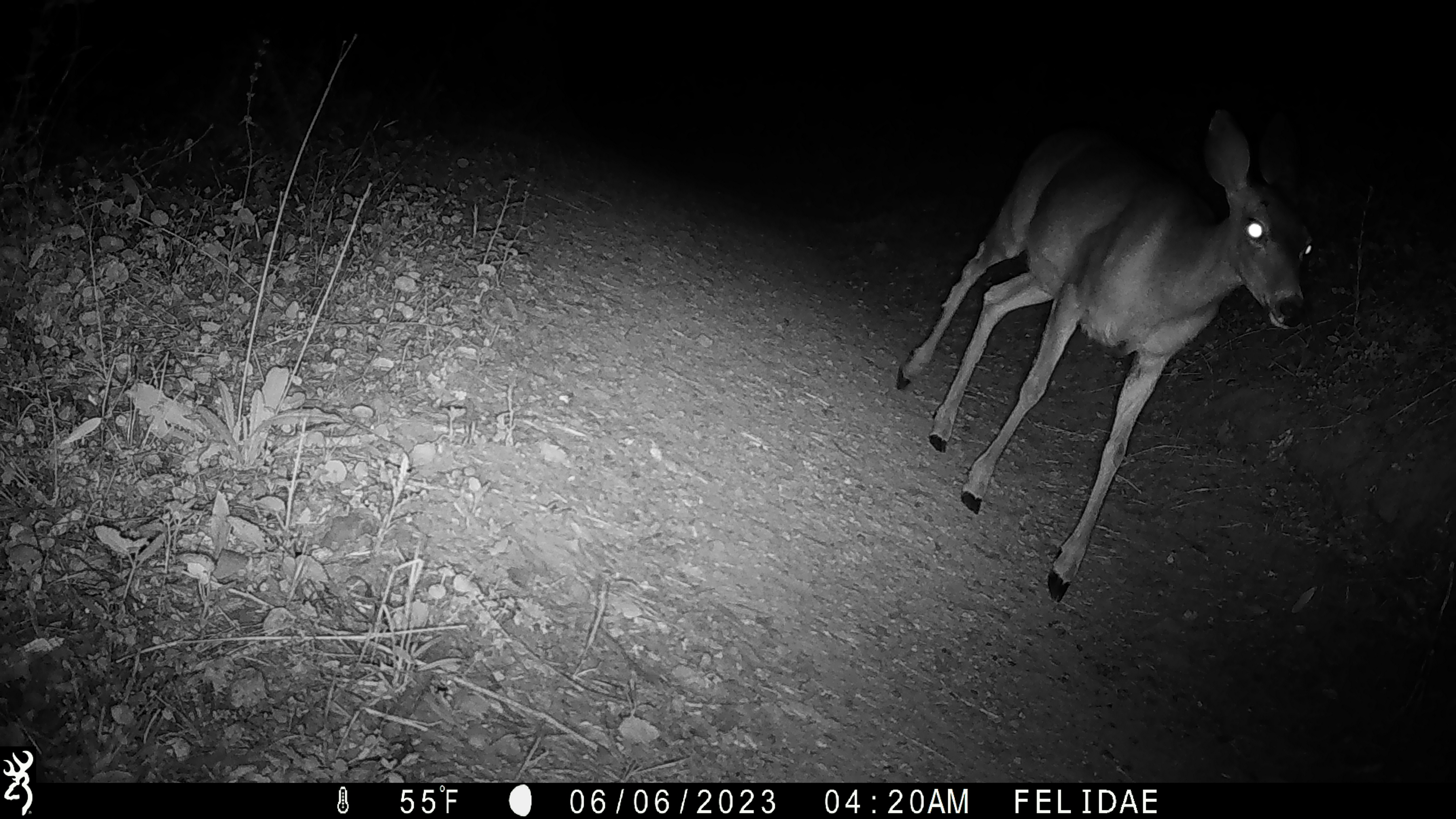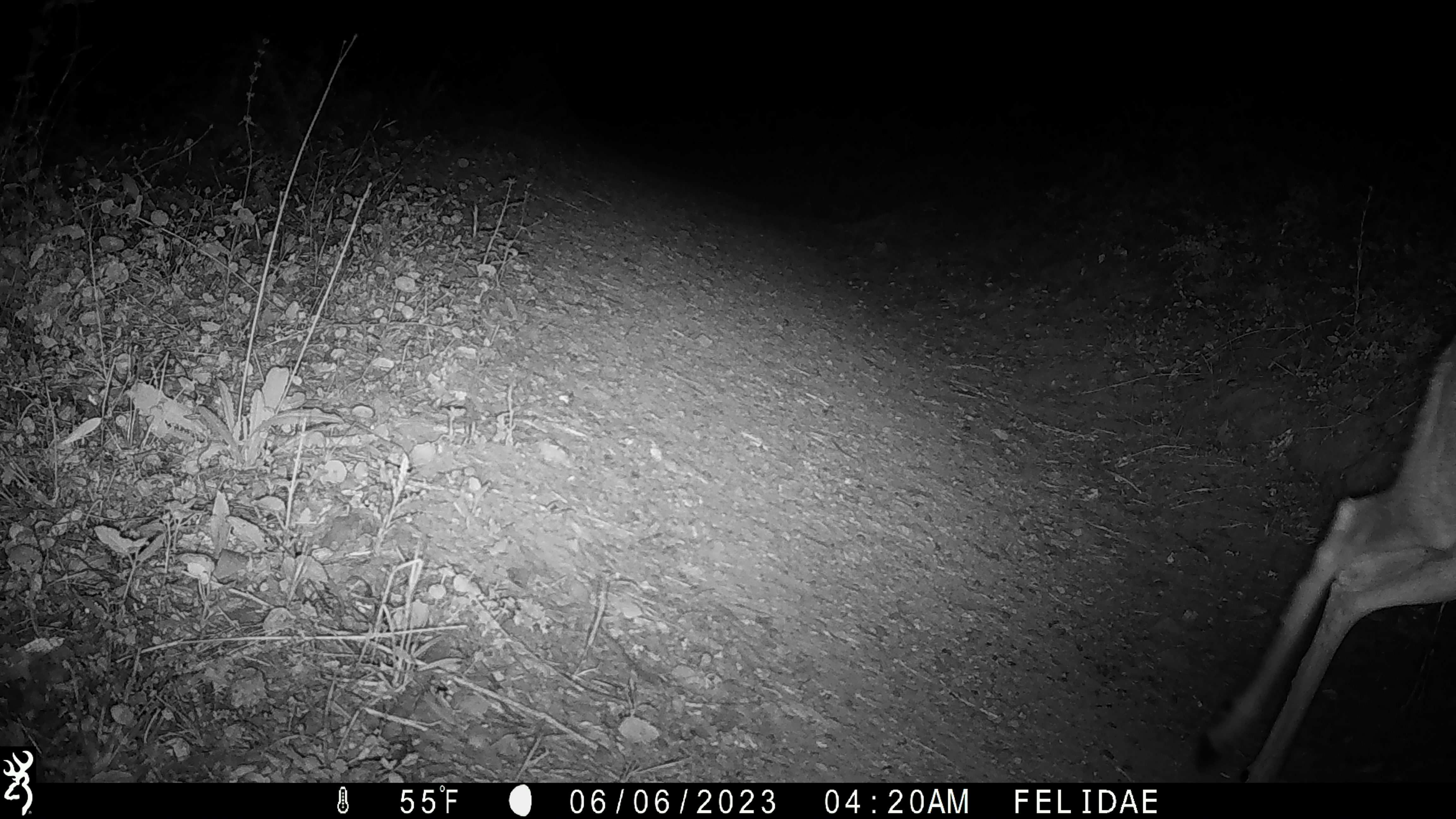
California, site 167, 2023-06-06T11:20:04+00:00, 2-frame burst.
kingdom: Animalia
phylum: Chordata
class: Mammalia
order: Artiodactyla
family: Cervidae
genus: Odocoileus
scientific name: Odocoileus hemionus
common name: mule deer